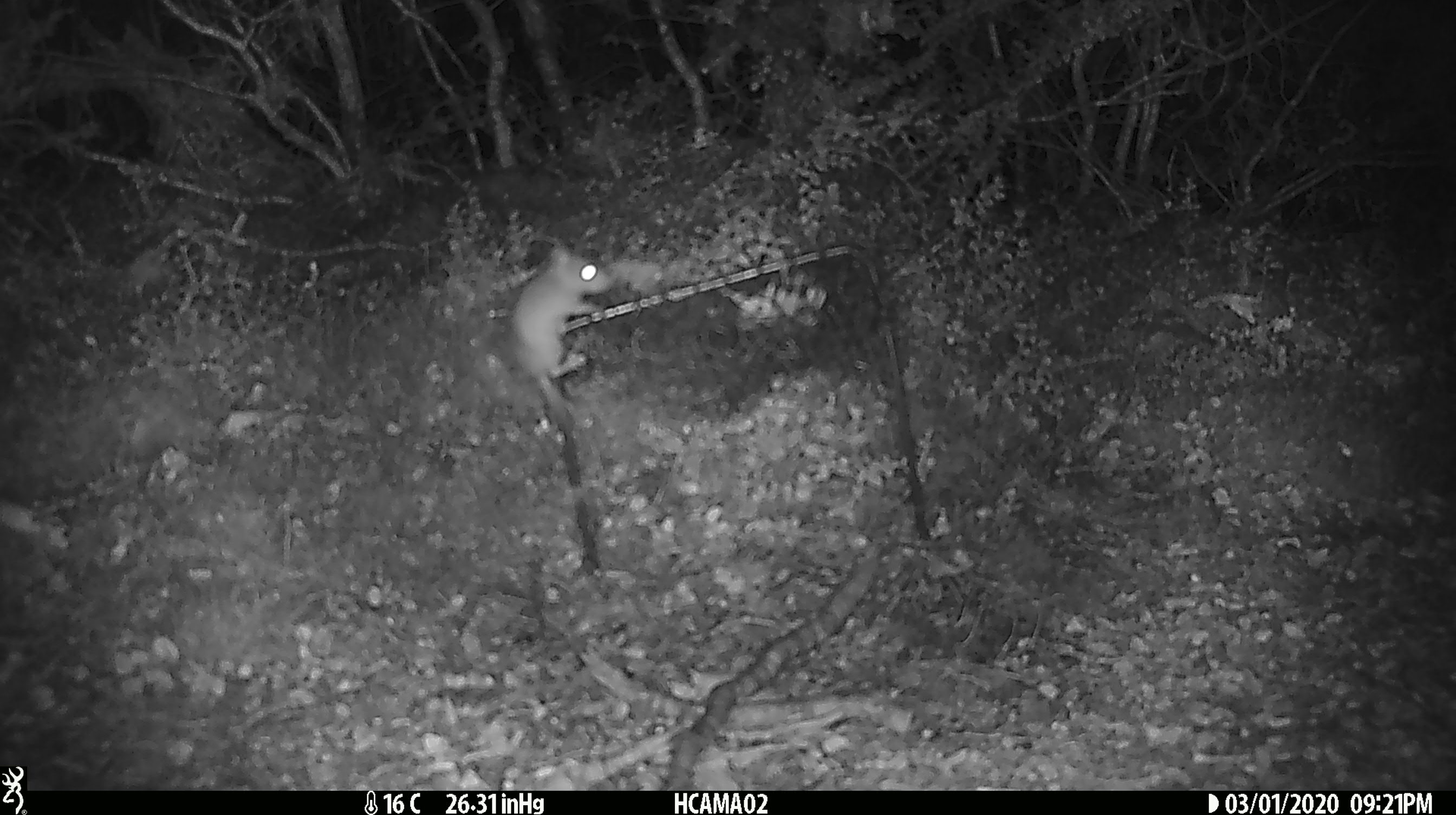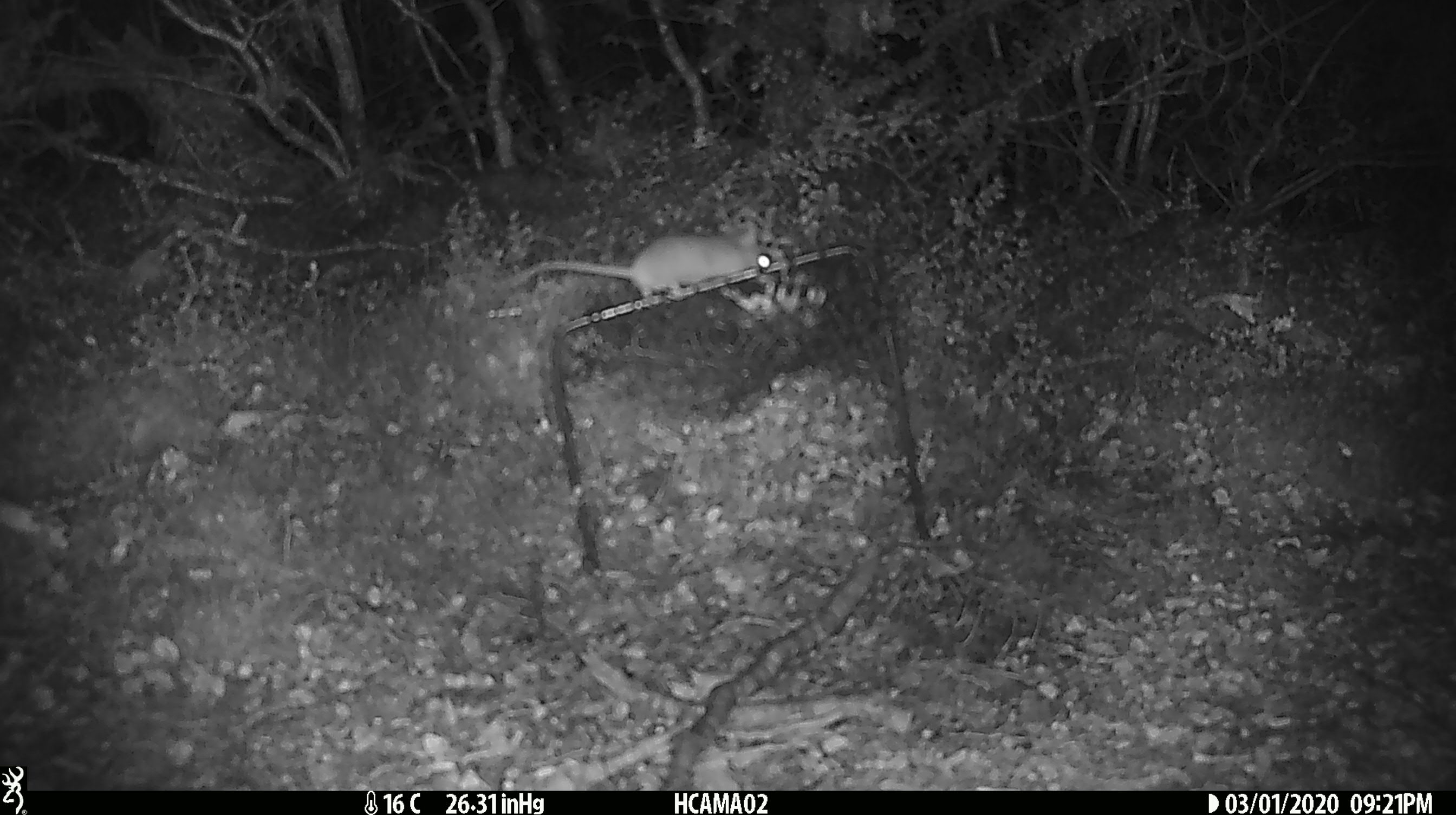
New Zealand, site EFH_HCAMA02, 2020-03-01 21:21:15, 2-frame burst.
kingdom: Animalia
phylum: Chordata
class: Mammalia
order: Rodentia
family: Muridae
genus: Mus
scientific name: Mus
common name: mouse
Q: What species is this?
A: Mouse (Mus).